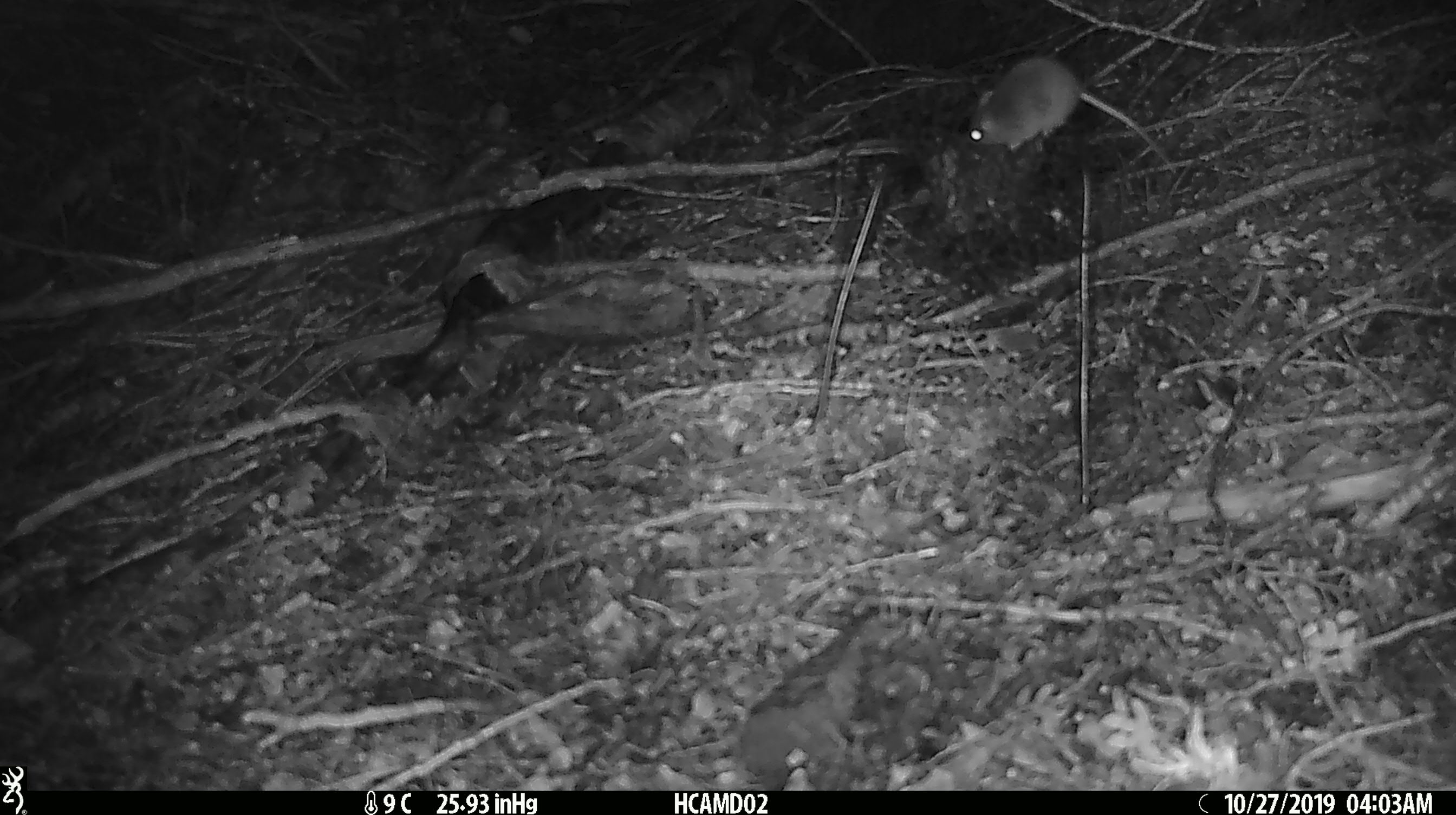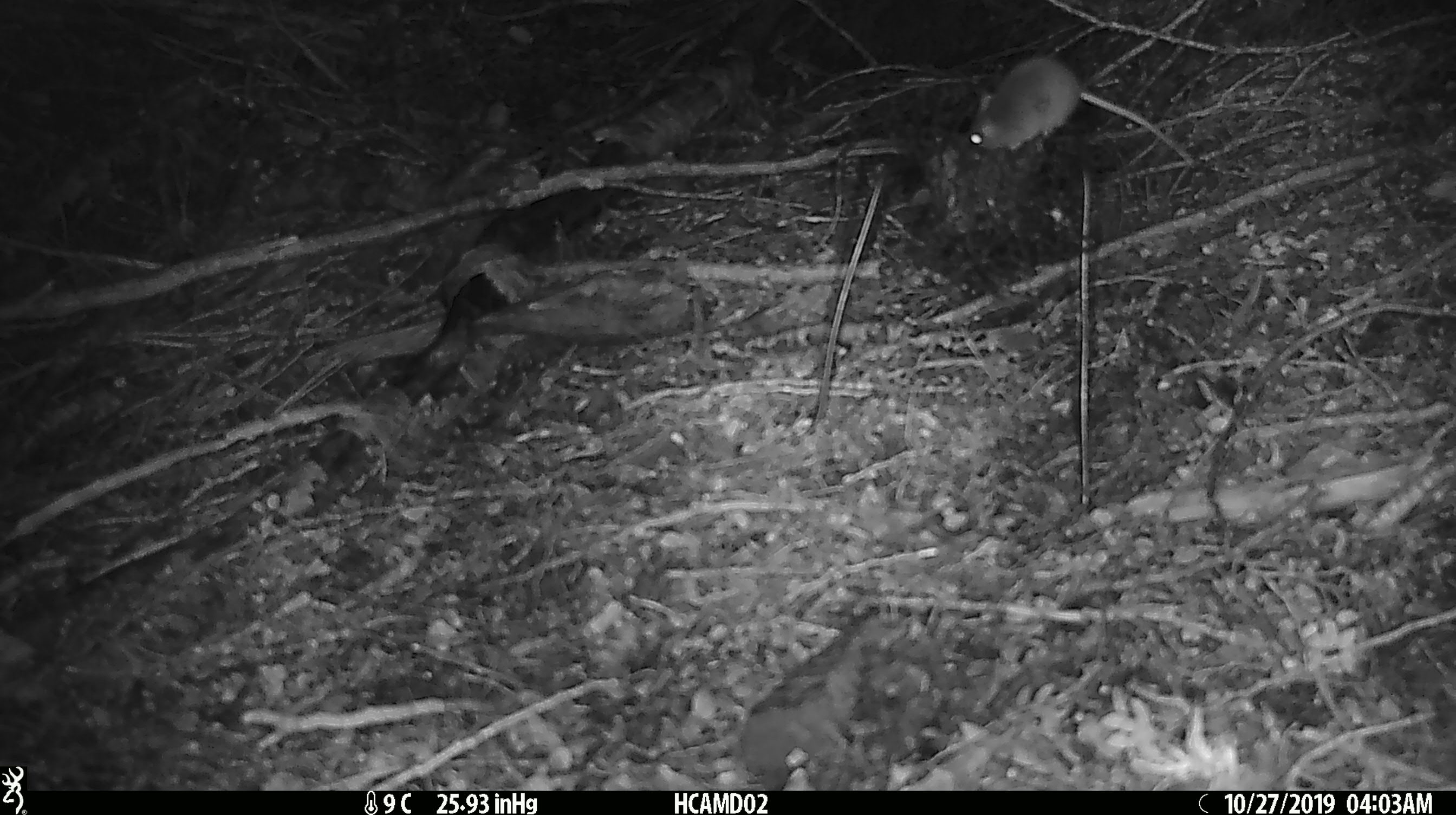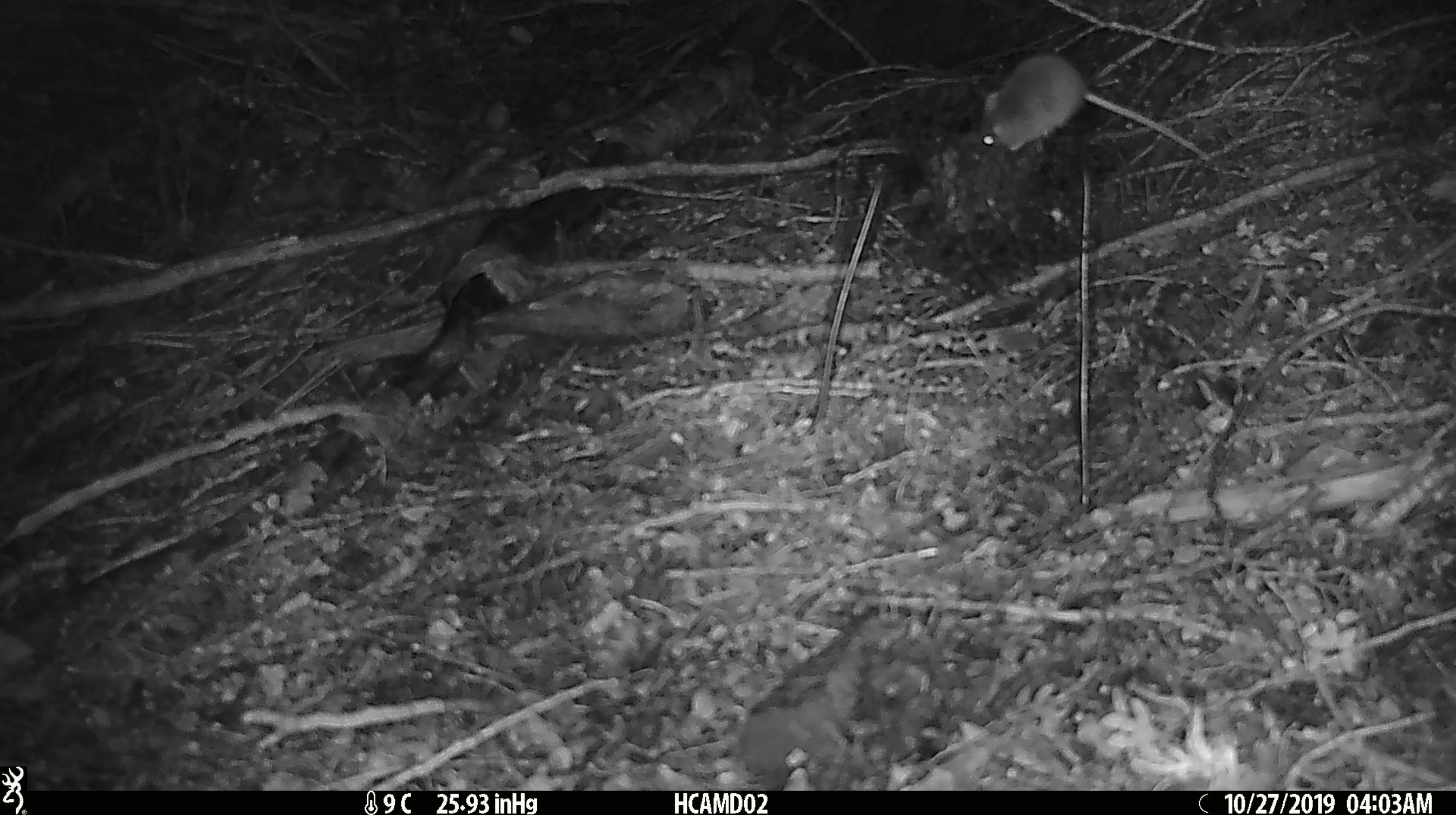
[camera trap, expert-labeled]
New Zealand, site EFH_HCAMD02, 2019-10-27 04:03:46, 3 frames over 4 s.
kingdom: Animalia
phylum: Chordata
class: Mammalia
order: Rodentia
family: Muridae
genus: Mus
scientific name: Mus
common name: mouse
Mouse (Mus).